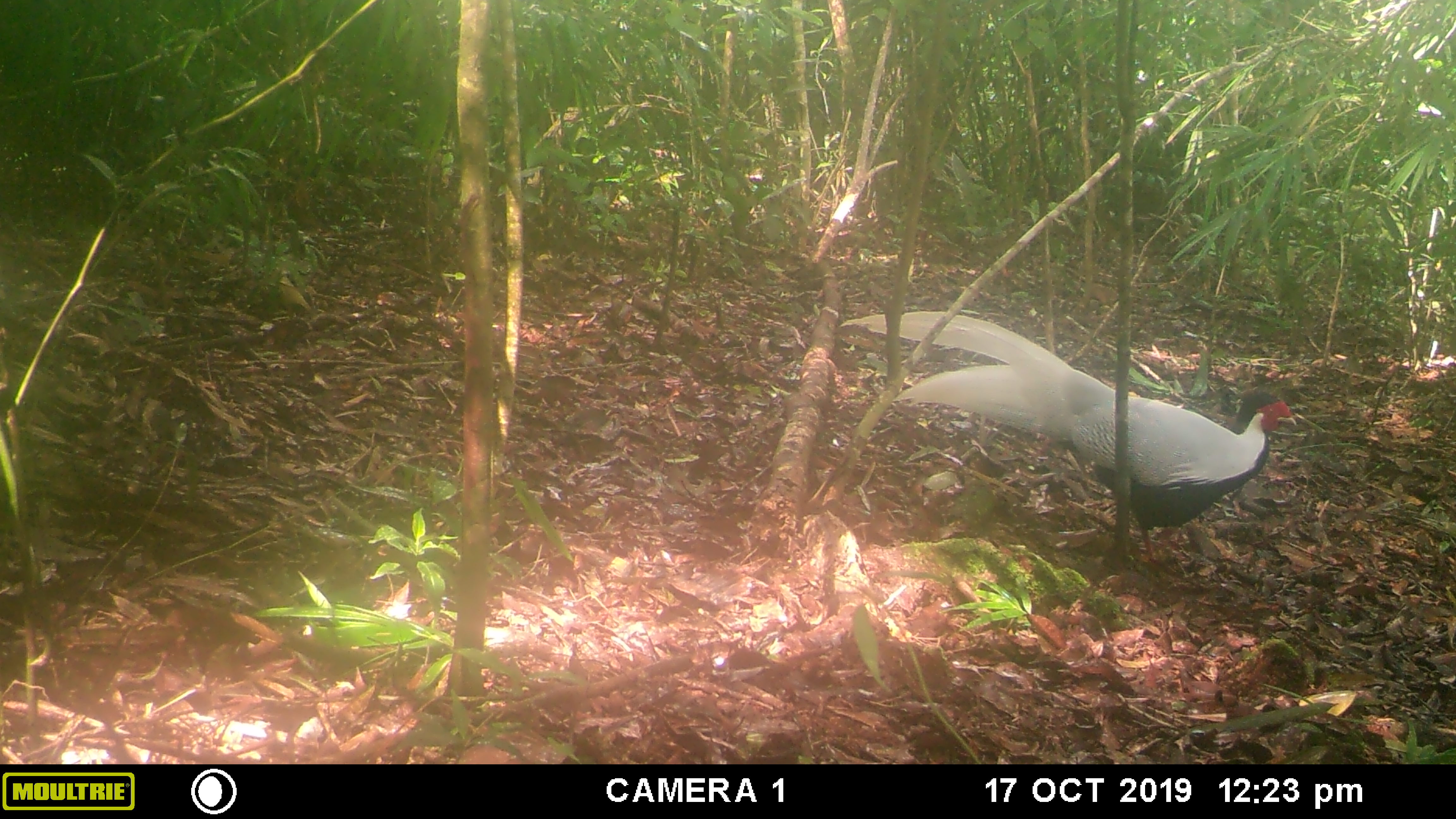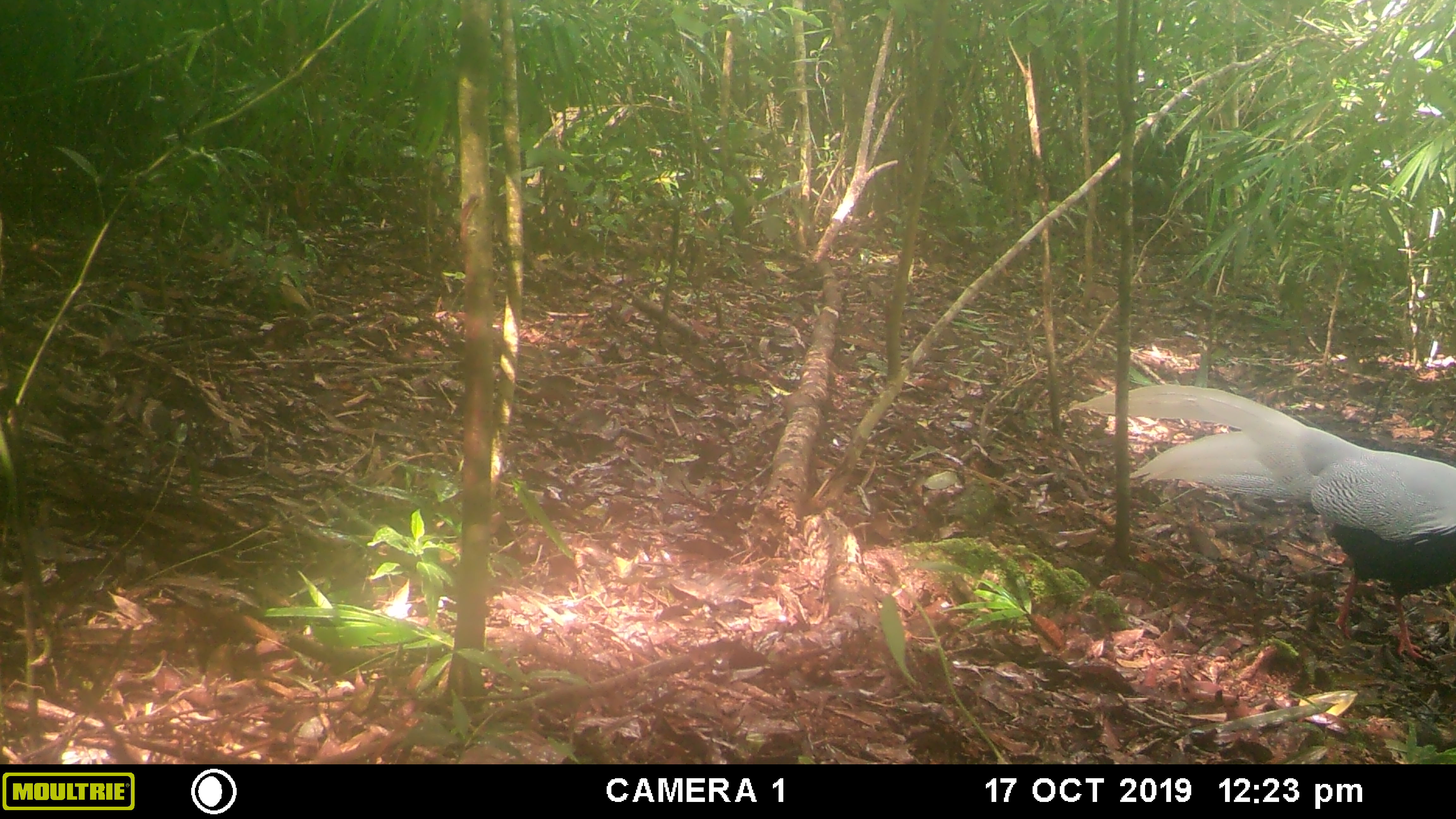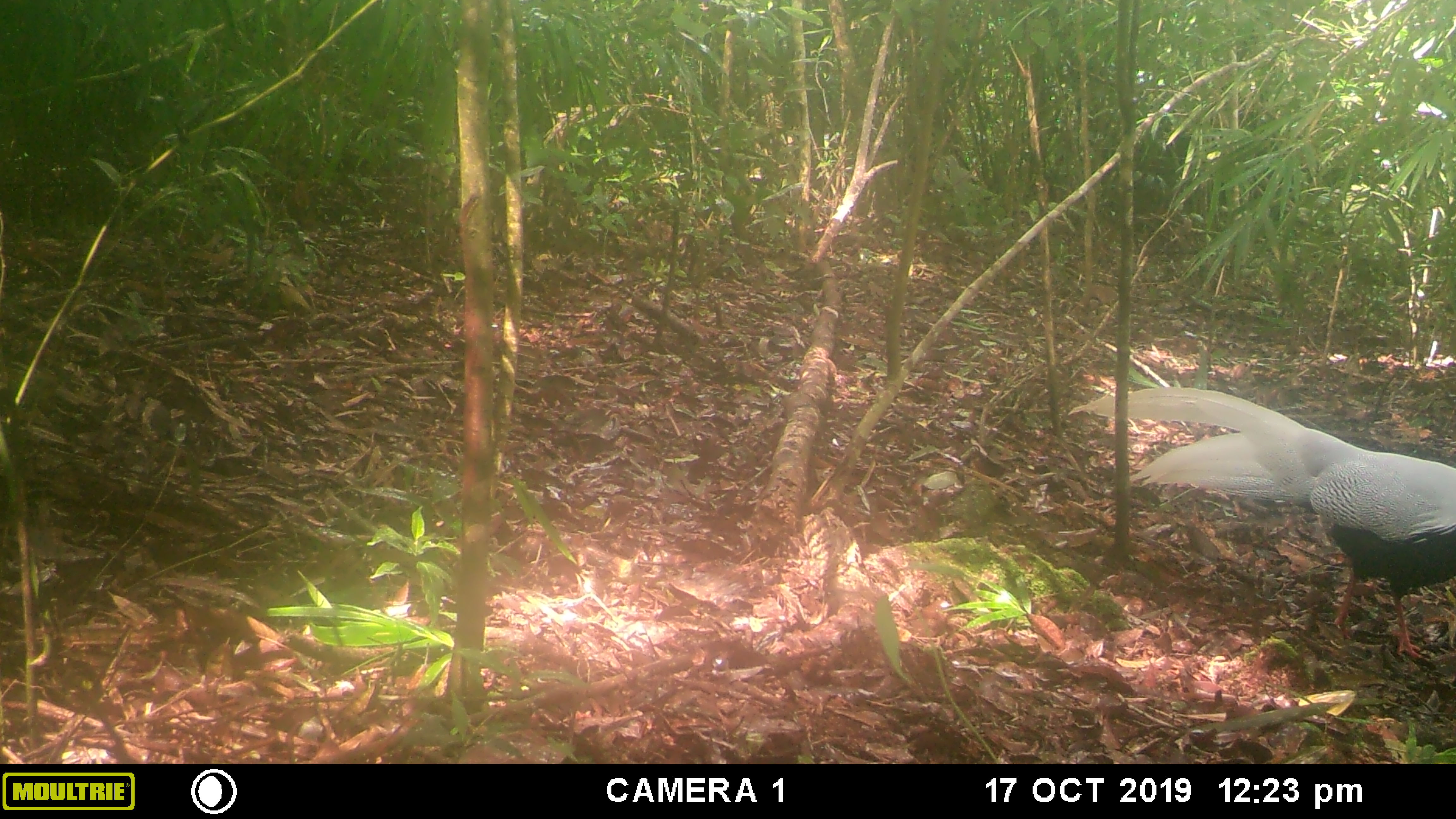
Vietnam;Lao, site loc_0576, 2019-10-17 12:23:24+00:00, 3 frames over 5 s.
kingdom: Animalia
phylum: Chordata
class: Aves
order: Galliformes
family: Phasianidae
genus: Lophura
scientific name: Lophura nycthemera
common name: silver pheasant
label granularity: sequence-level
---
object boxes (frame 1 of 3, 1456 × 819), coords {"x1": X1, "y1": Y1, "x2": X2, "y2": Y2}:
silver pheasant: {"x1": 839, "y1": 311, "x2": 1296, "y2": 563}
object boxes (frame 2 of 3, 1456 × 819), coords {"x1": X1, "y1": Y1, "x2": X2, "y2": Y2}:
silver pheasant: {"x1": 1068, "y1": 384, "x2": 1456, "y2": 661}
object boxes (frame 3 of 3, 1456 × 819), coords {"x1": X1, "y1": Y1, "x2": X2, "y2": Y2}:
silver pheasant: {"x1": 1068, "y1": 385, "x2": 1456, "y2": 658}